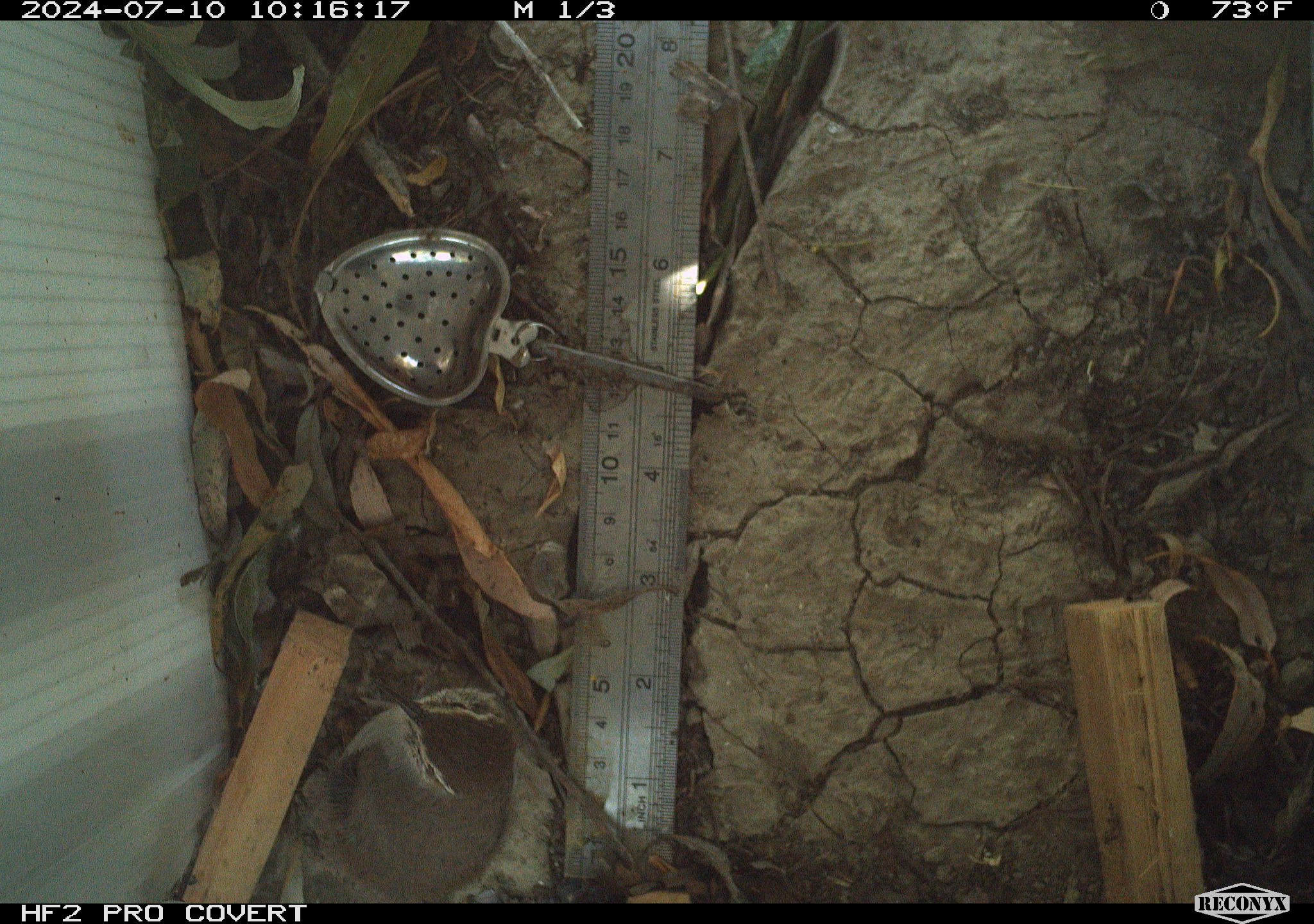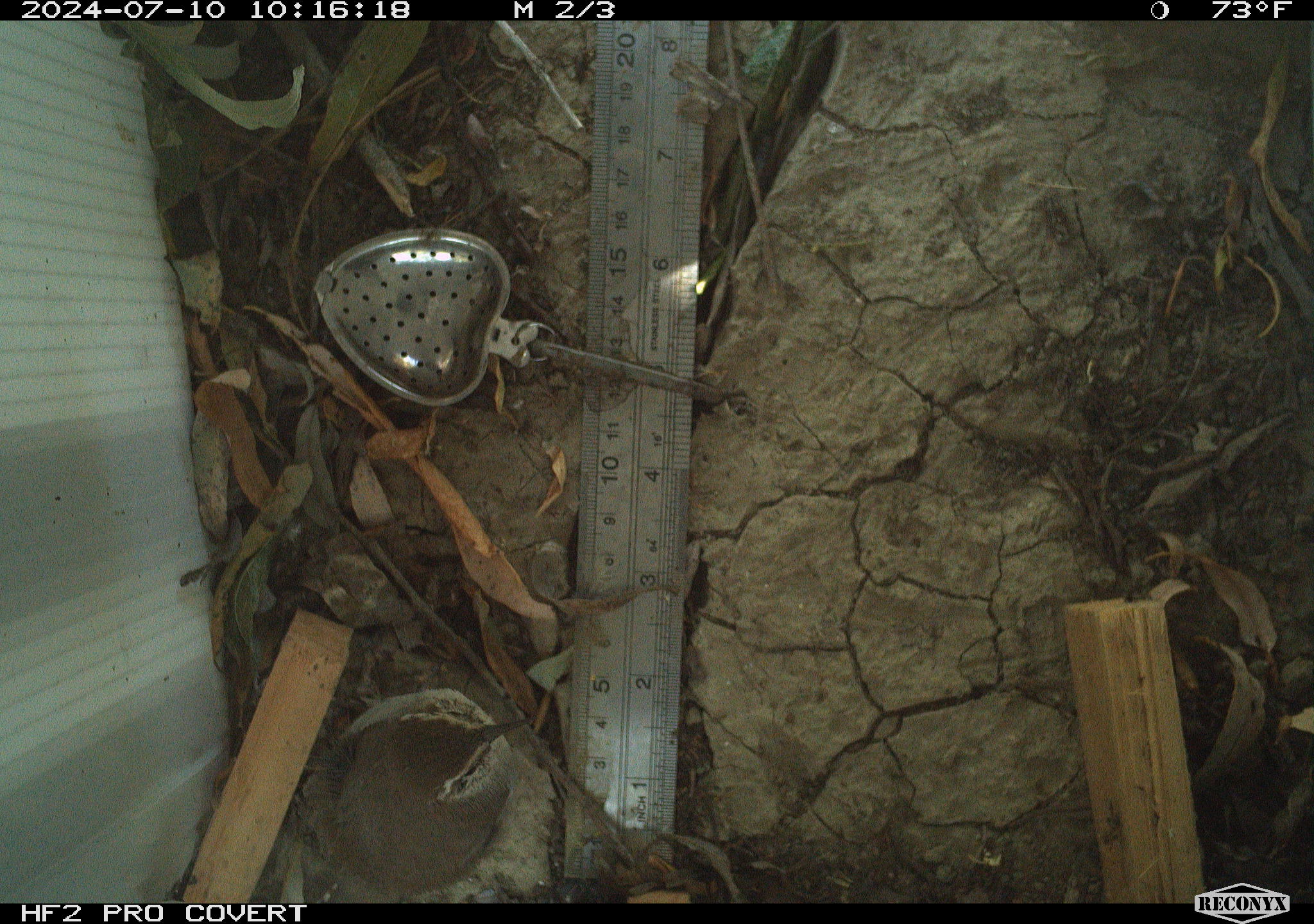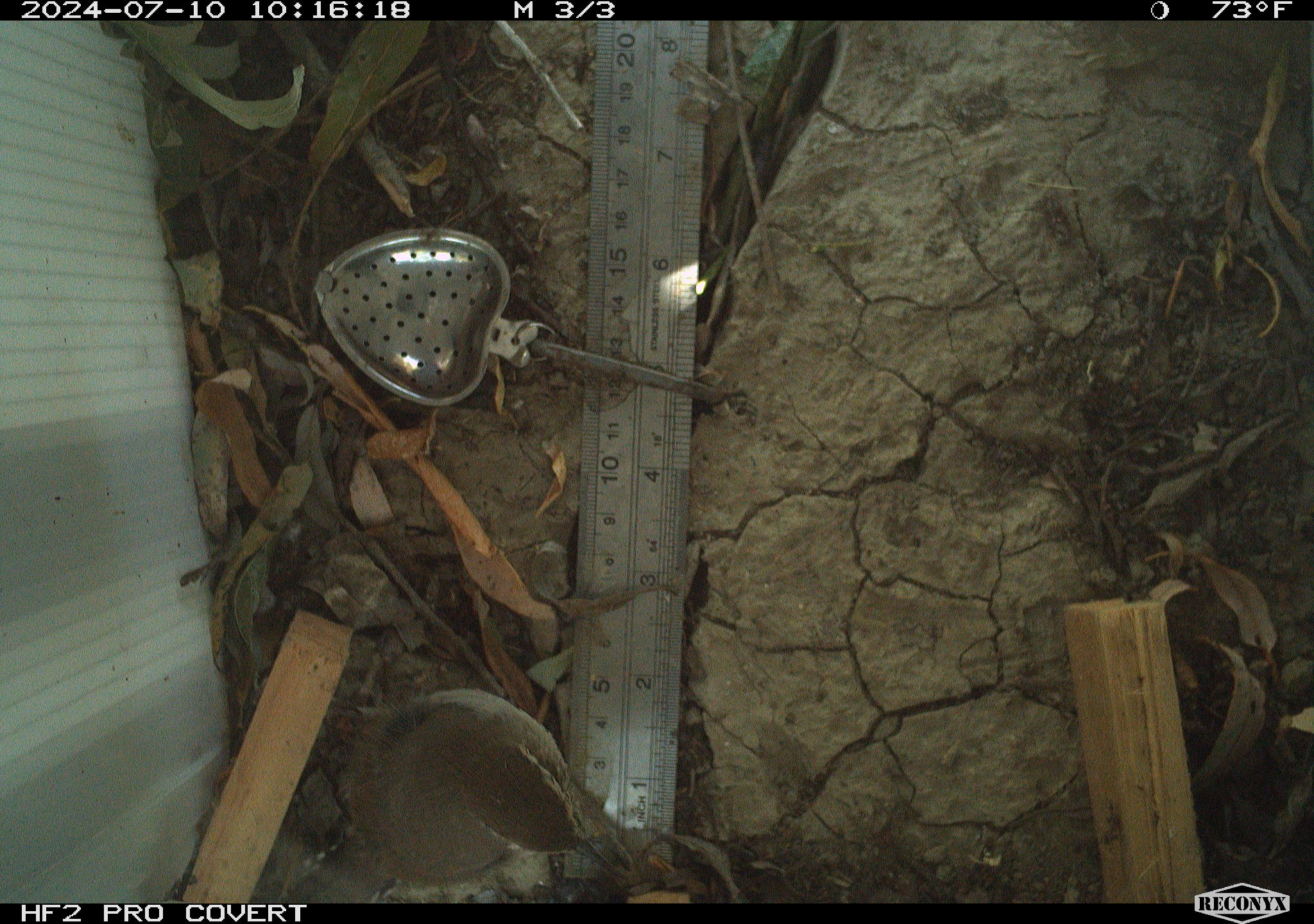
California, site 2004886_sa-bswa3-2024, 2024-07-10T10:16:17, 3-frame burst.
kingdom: Animalia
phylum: Chordata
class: Aves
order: Passeriformes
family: Troglodytidae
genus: Thryomanes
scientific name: Thryomanes bewickii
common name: bewick's wren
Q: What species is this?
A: Bewick's wren (Thryomanes bewickii).